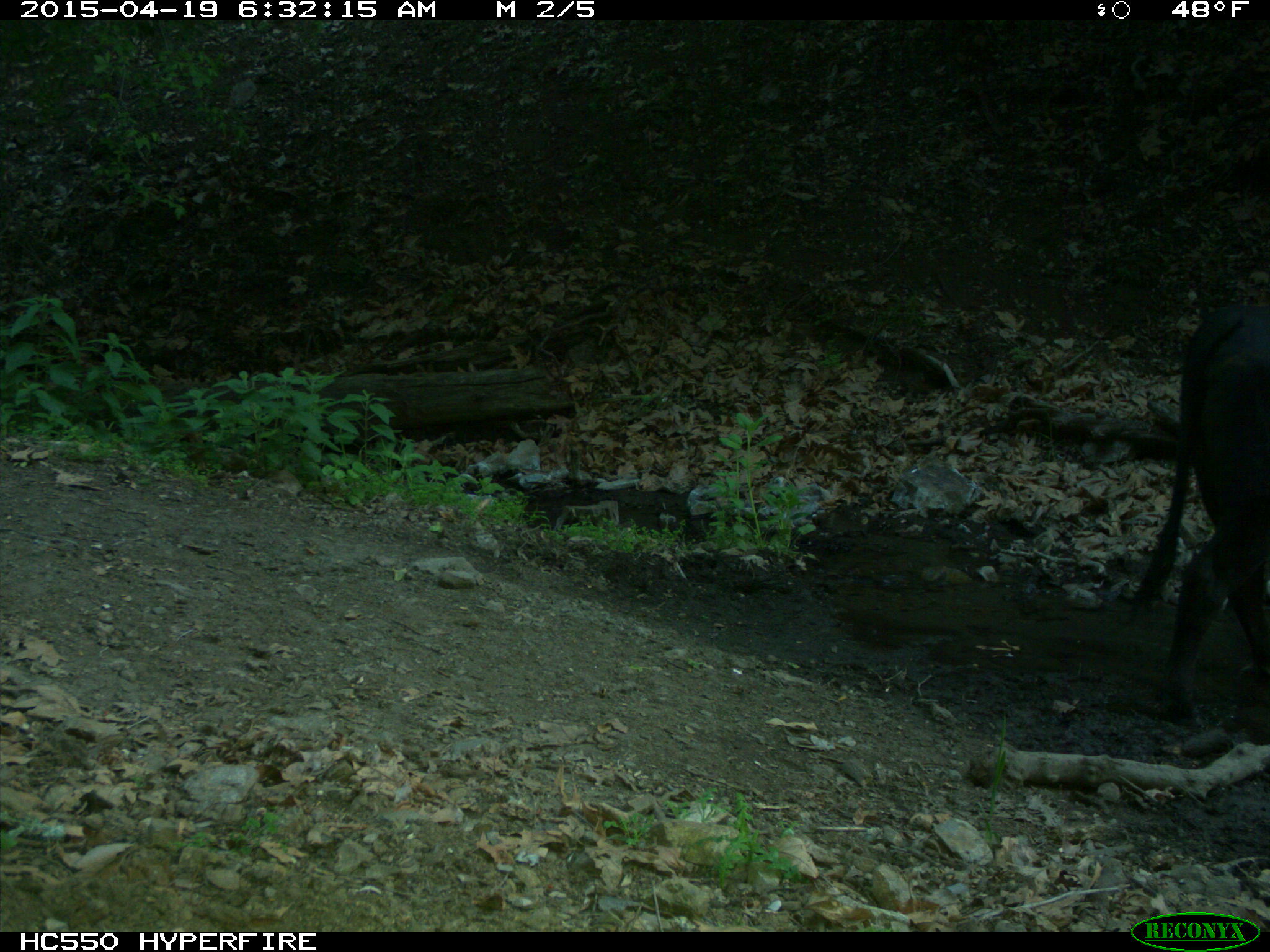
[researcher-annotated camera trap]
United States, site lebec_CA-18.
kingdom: Animalia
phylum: Chordata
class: Mammalia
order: Artiodactyla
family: Bovidae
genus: Bos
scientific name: Bos taurus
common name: domestic cow